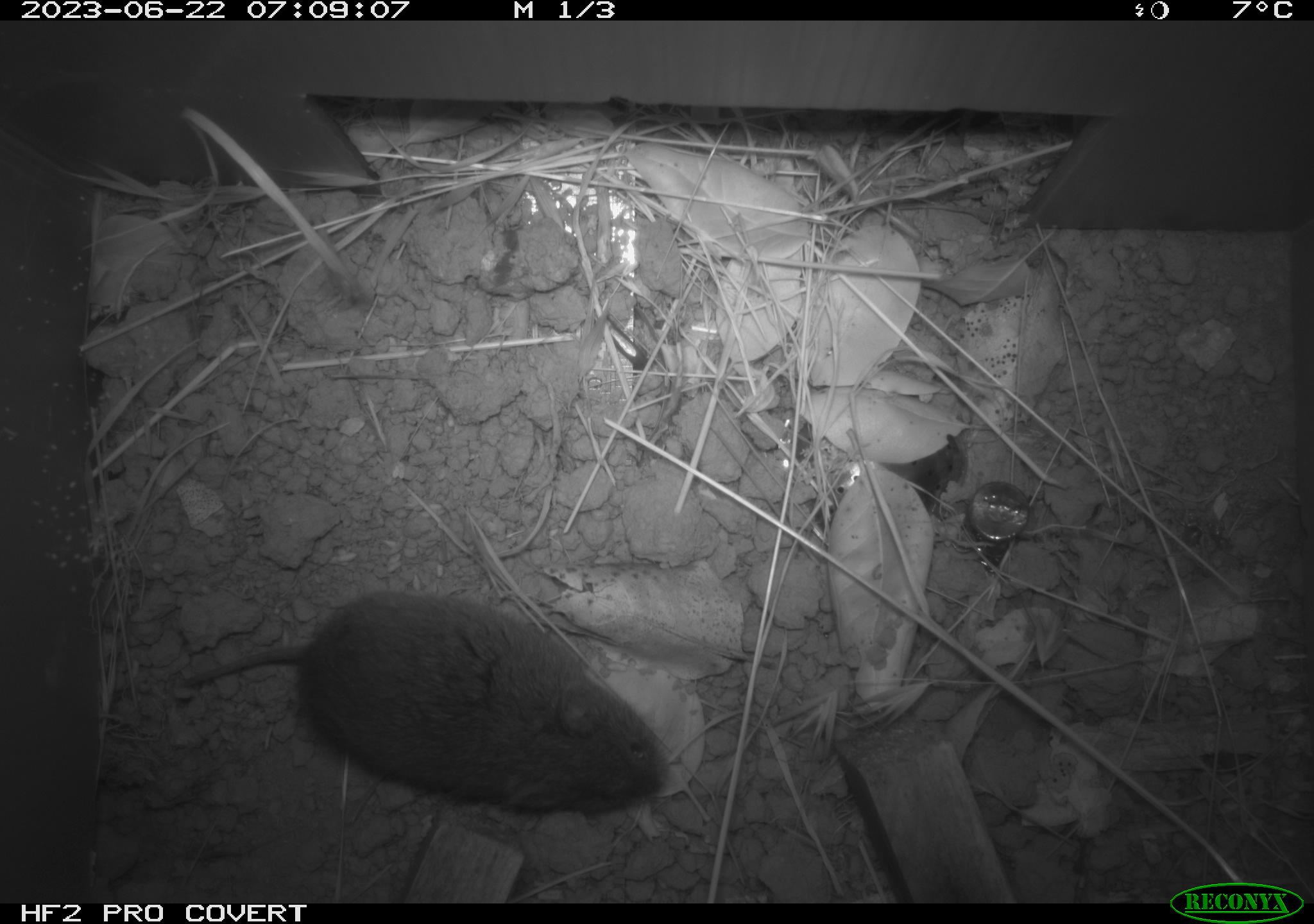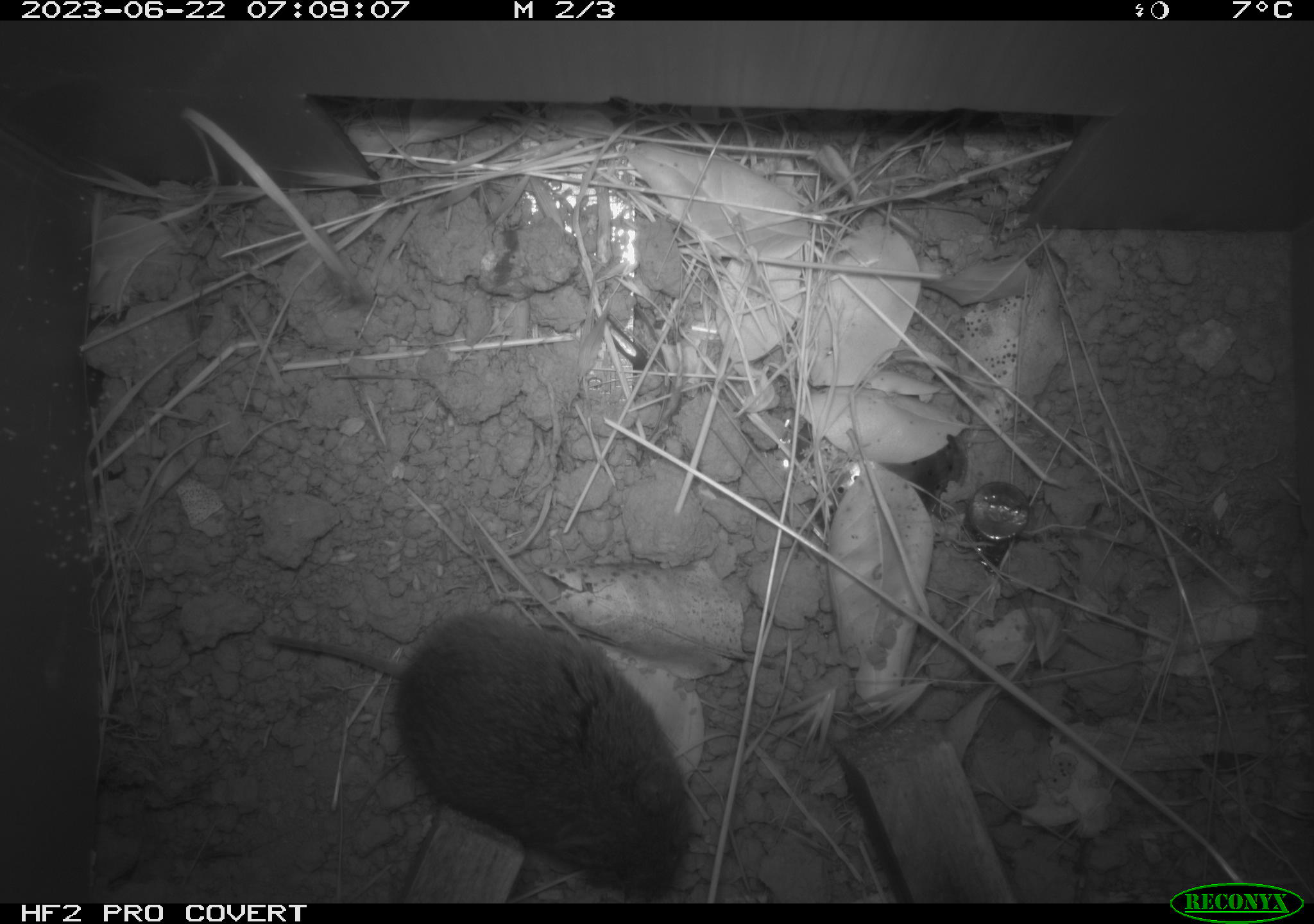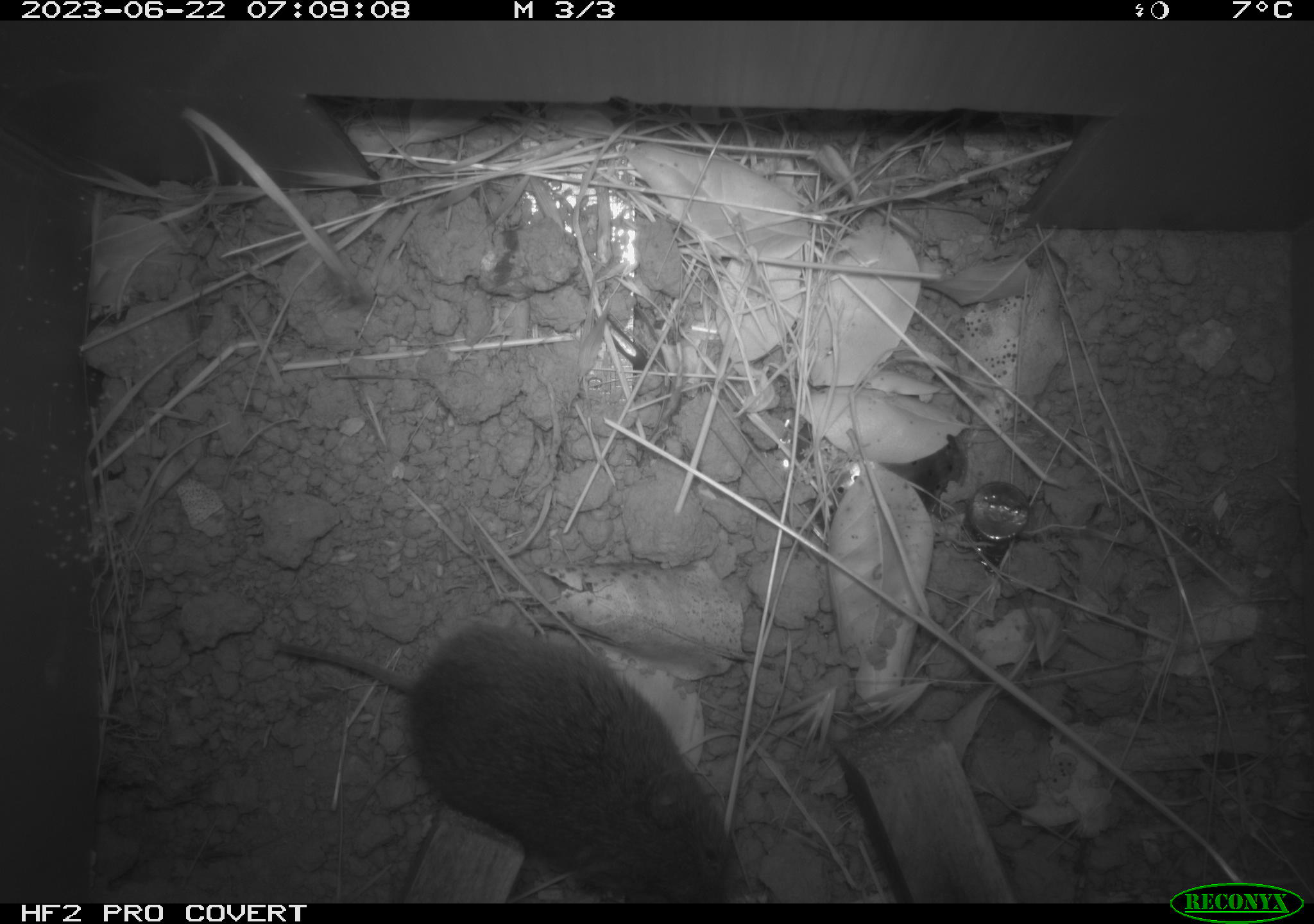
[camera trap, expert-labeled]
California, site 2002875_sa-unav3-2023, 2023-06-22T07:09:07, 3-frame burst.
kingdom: Animalia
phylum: Chordata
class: Mammalia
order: Rodentia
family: Cricetidae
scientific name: Arvicolinae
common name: voles, lemmings, and muskrats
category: arvicolinae subfamily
Arvicolinae subfamily (voles, lemmings, and muskrats) (Arvicolinae).